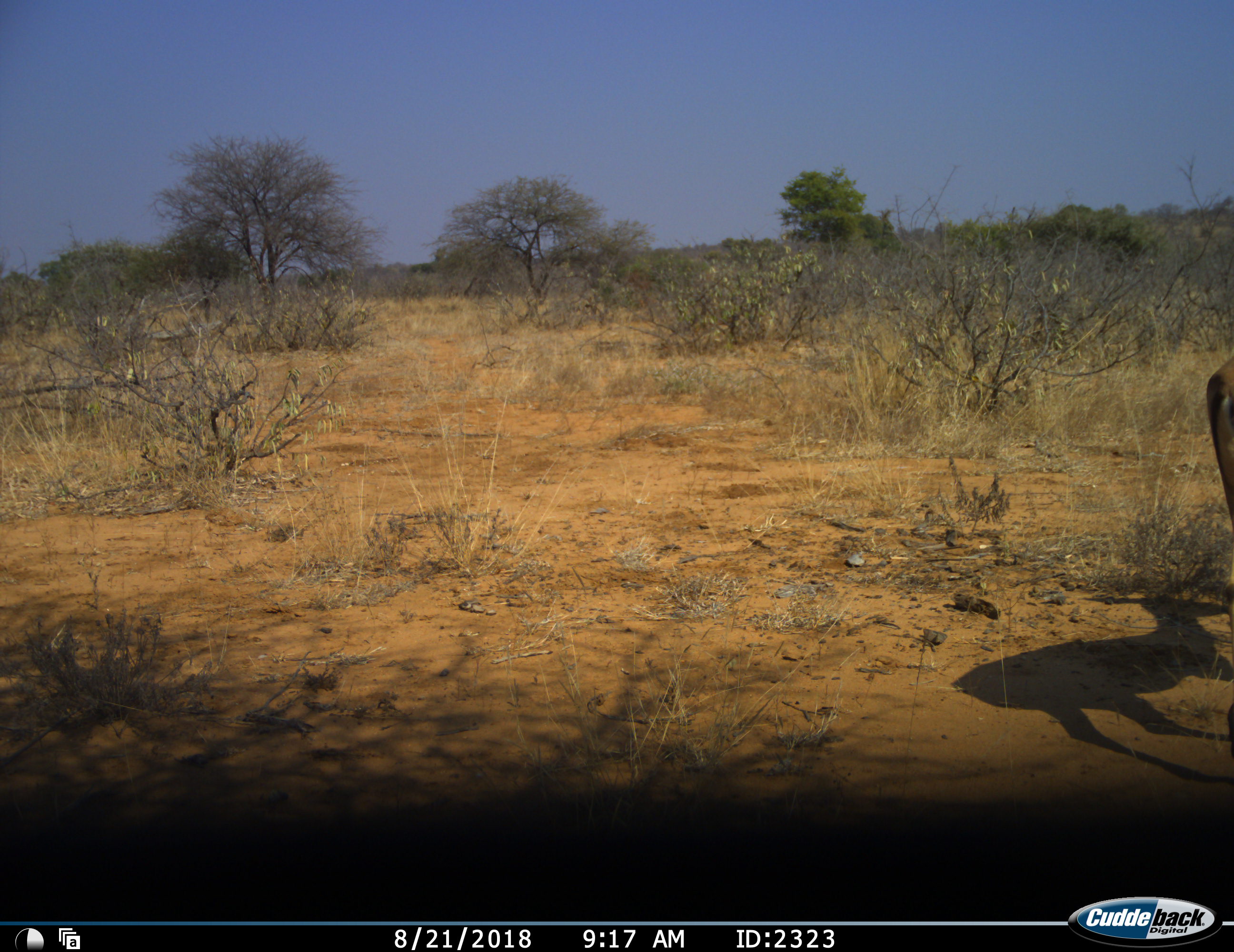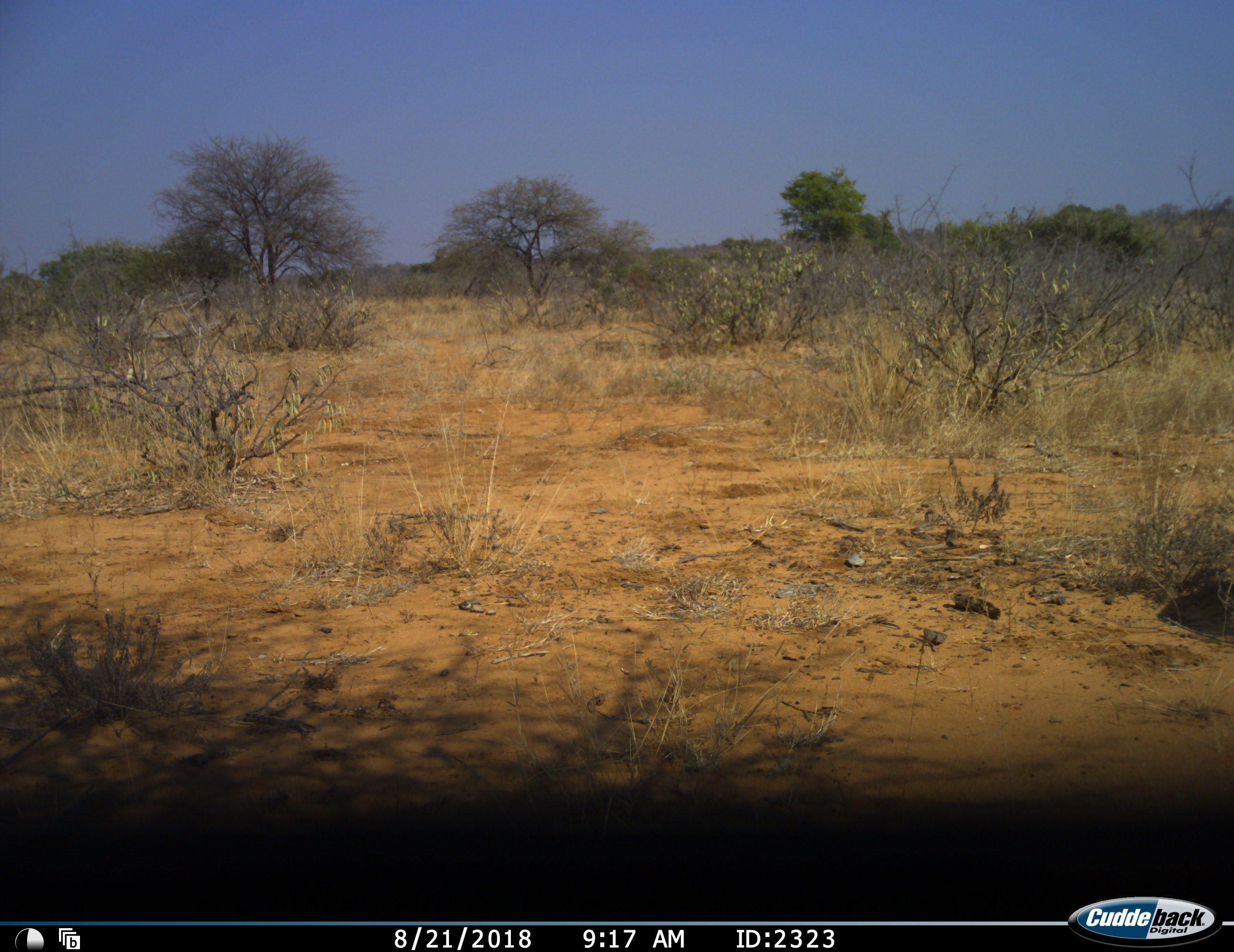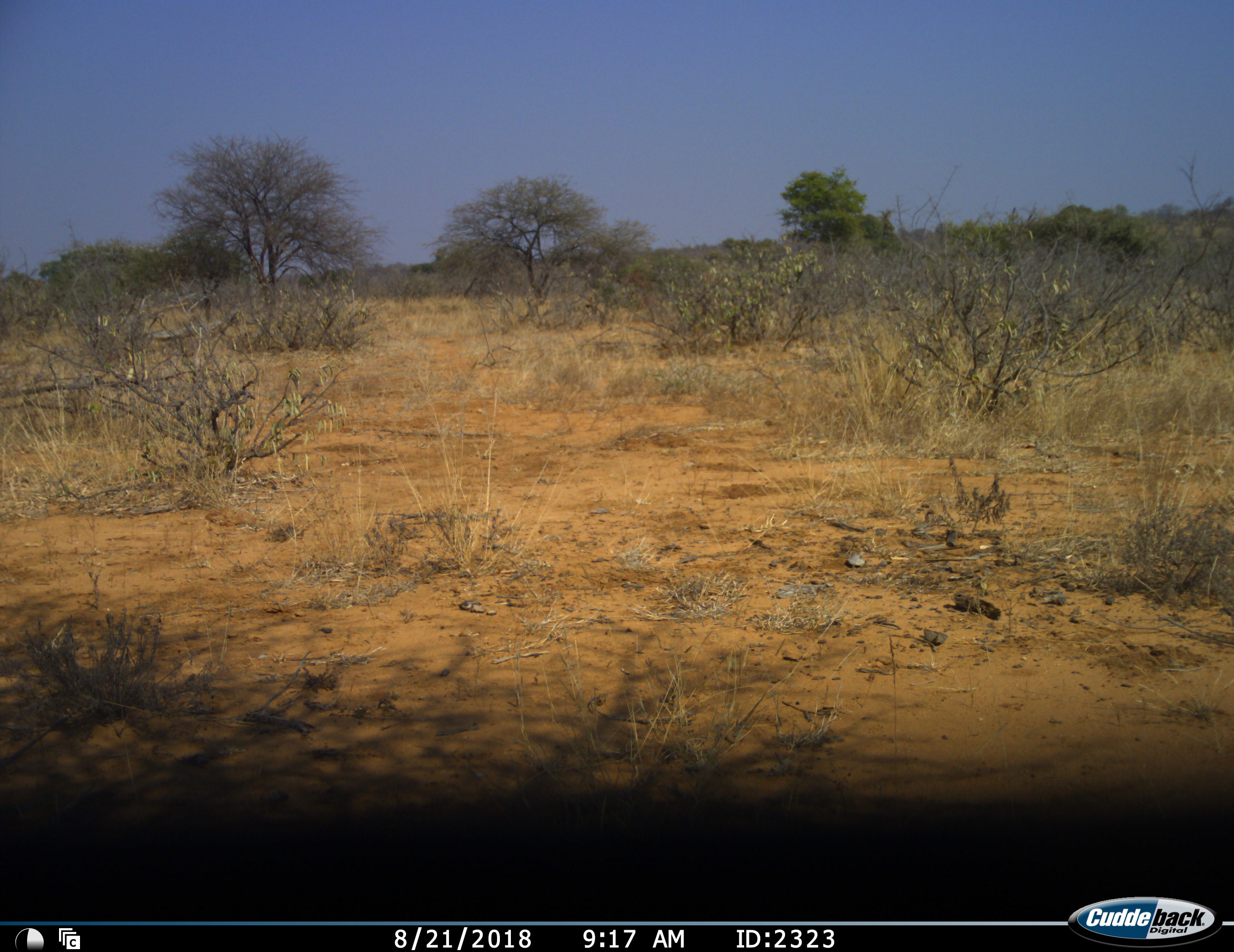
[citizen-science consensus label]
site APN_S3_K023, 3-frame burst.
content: unidentified animal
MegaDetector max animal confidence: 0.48